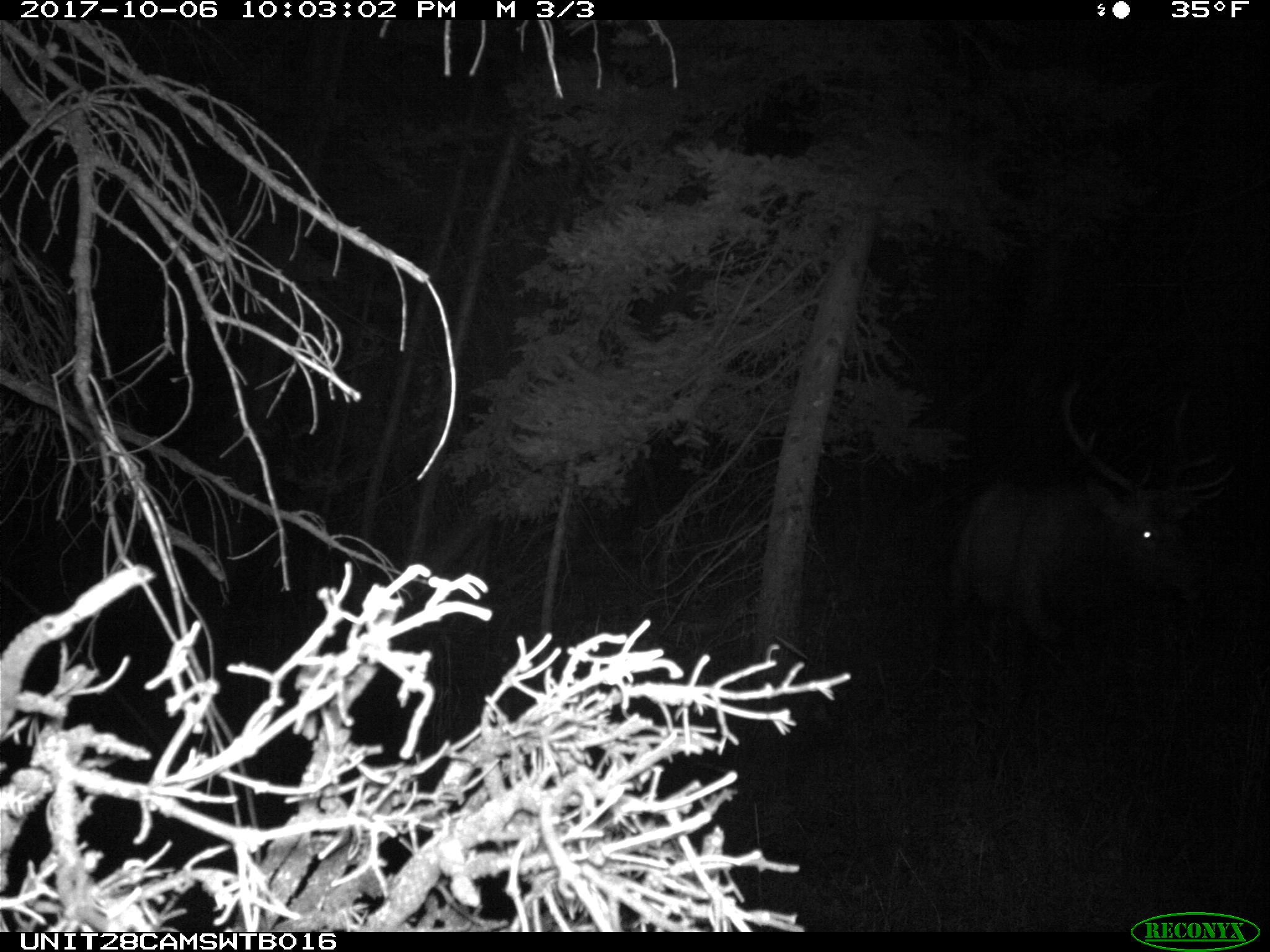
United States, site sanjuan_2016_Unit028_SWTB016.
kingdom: Animalia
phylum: Chordata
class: Mammalia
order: Artiodactyla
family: Cervidae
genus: Cervus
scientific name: Cervus elaphus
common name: red deer